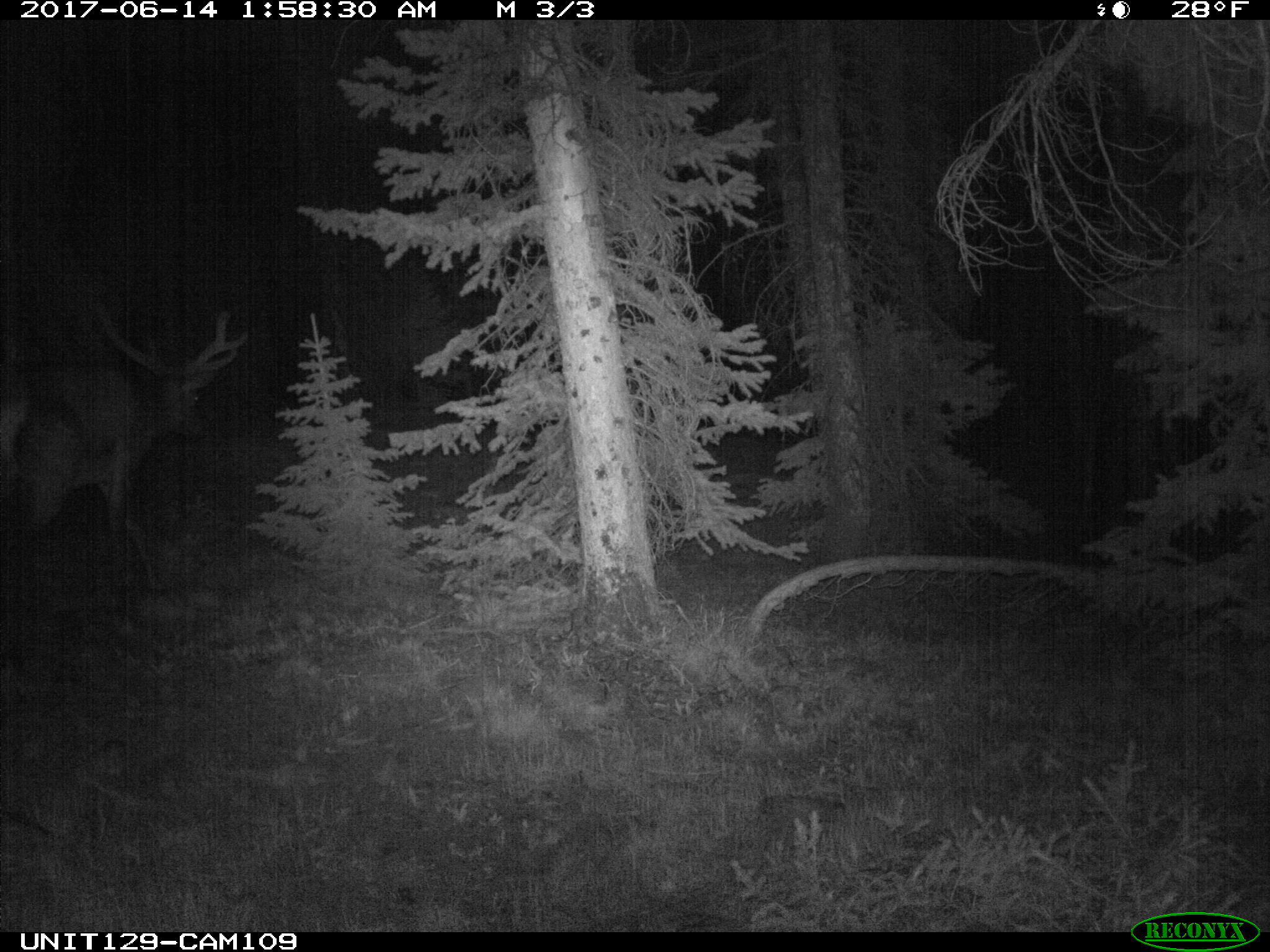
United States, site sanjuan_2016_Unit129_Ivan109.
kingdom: Animalia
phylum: Chordata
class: Mammalia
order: Artiodactyla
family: Cervidae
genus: Cervus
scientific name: Cervus elaphus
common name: red deer